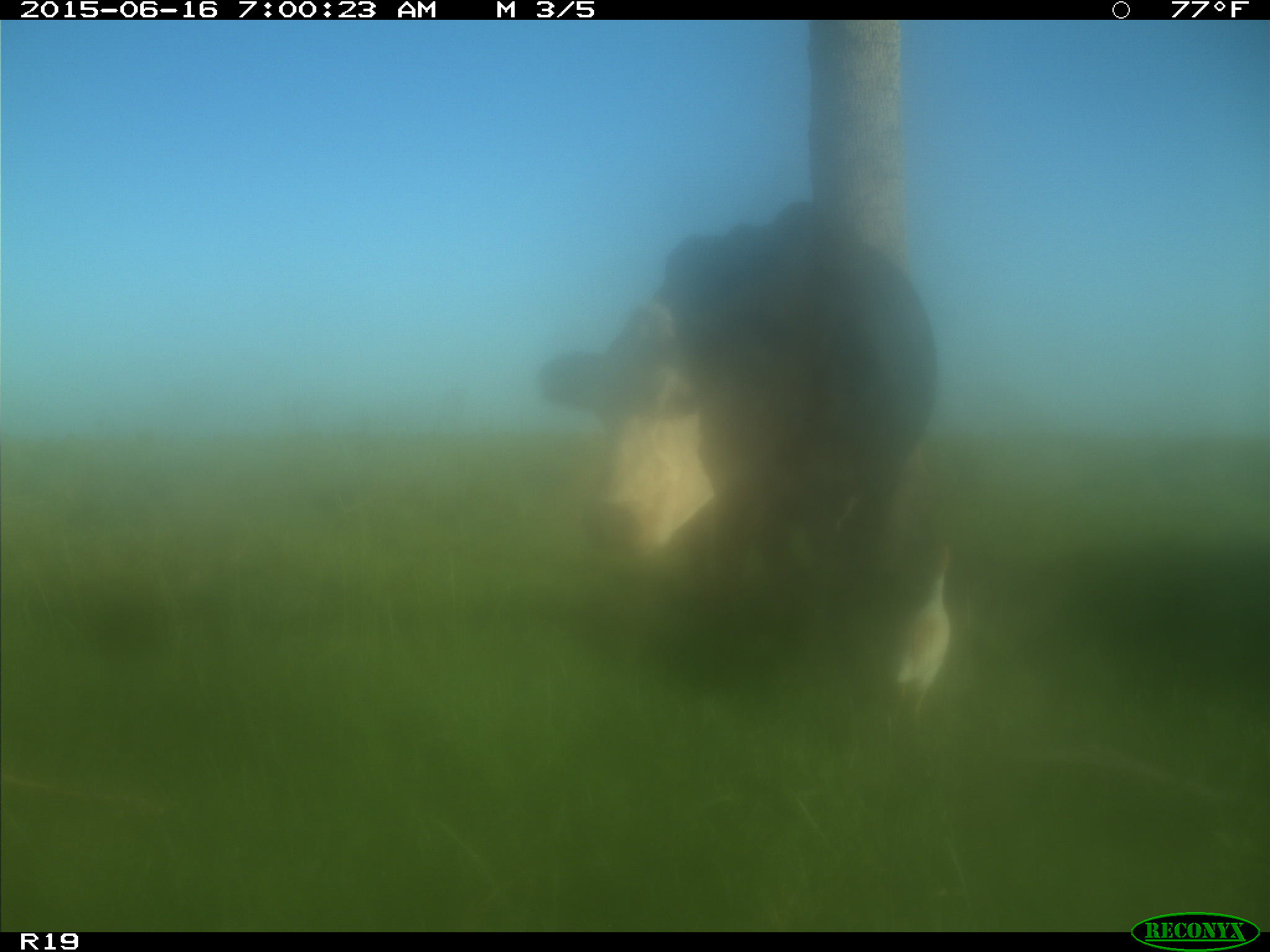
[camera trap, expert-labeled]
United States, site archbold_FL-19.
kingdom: Animalia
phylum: Chordata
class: Mammalia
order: Artiodactyla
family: Bovidae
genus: Bos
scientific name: Bos taurus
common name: domestic cow